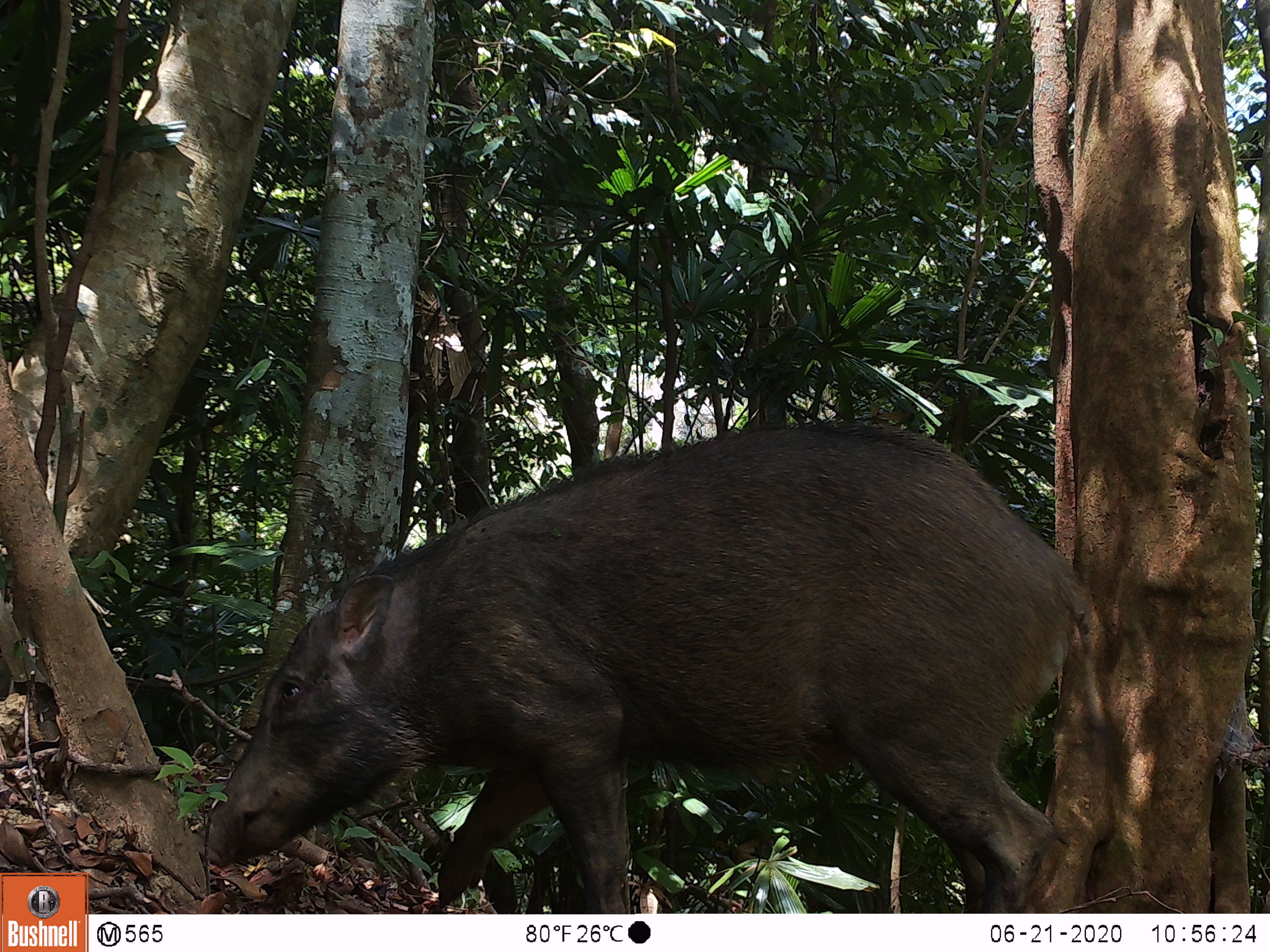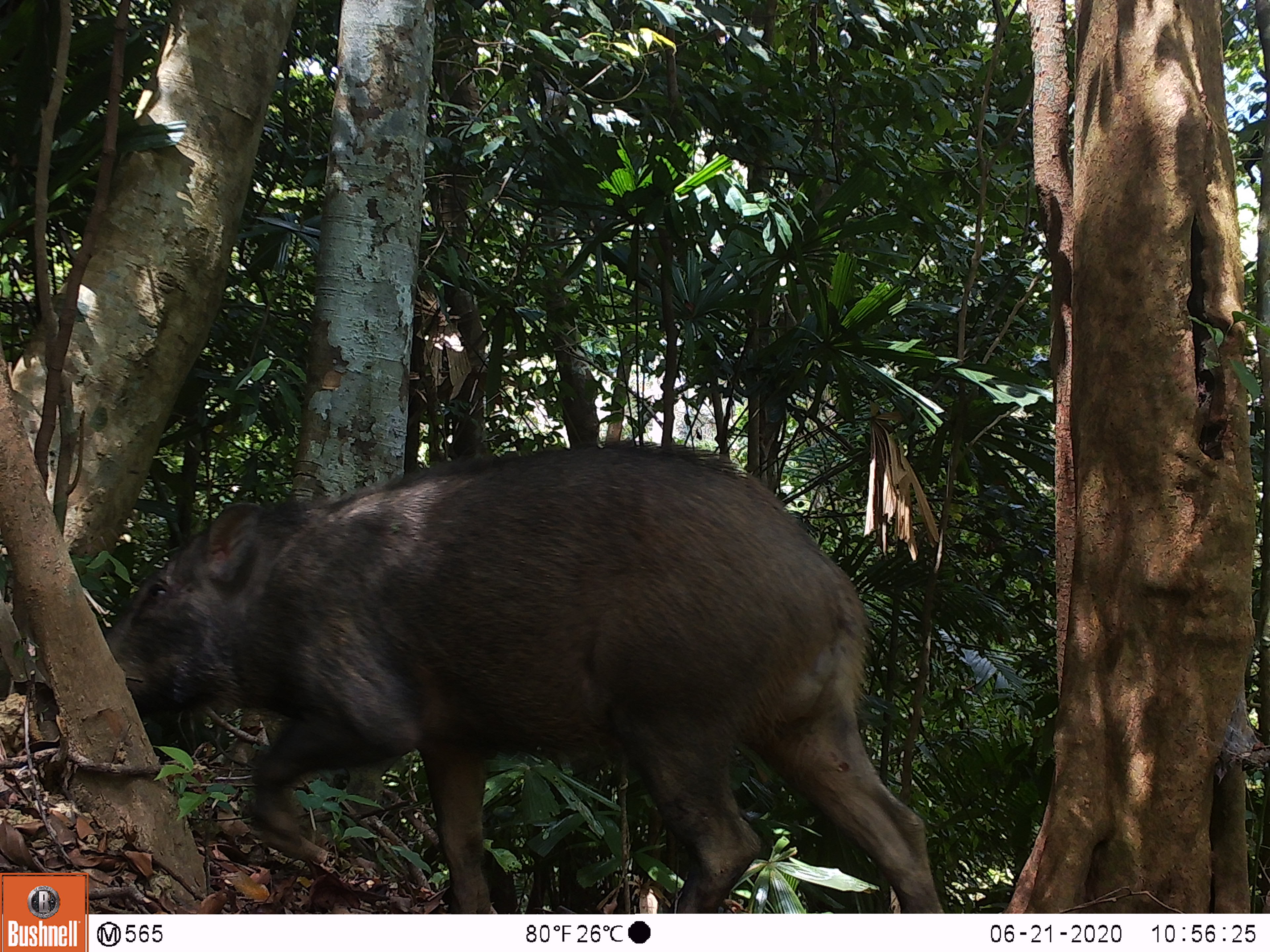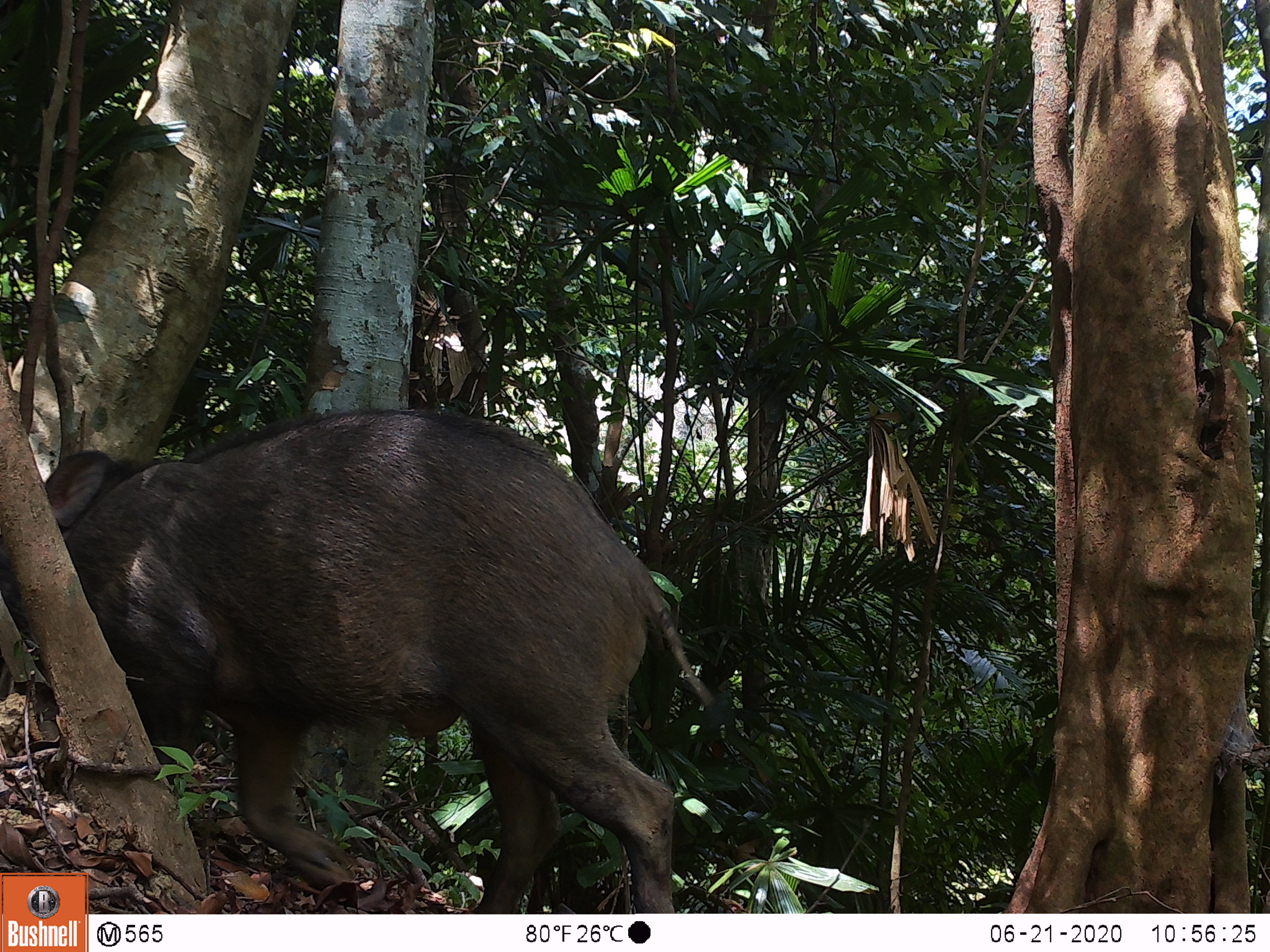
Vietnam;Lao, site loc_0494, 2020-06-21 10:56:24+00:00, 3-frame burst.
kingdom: Animalia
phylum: Chordata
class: Mammalia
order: Artiodactyla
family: Suidae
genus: Sus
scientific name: Sus scrofa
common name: eurasian wild pig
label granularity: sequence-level